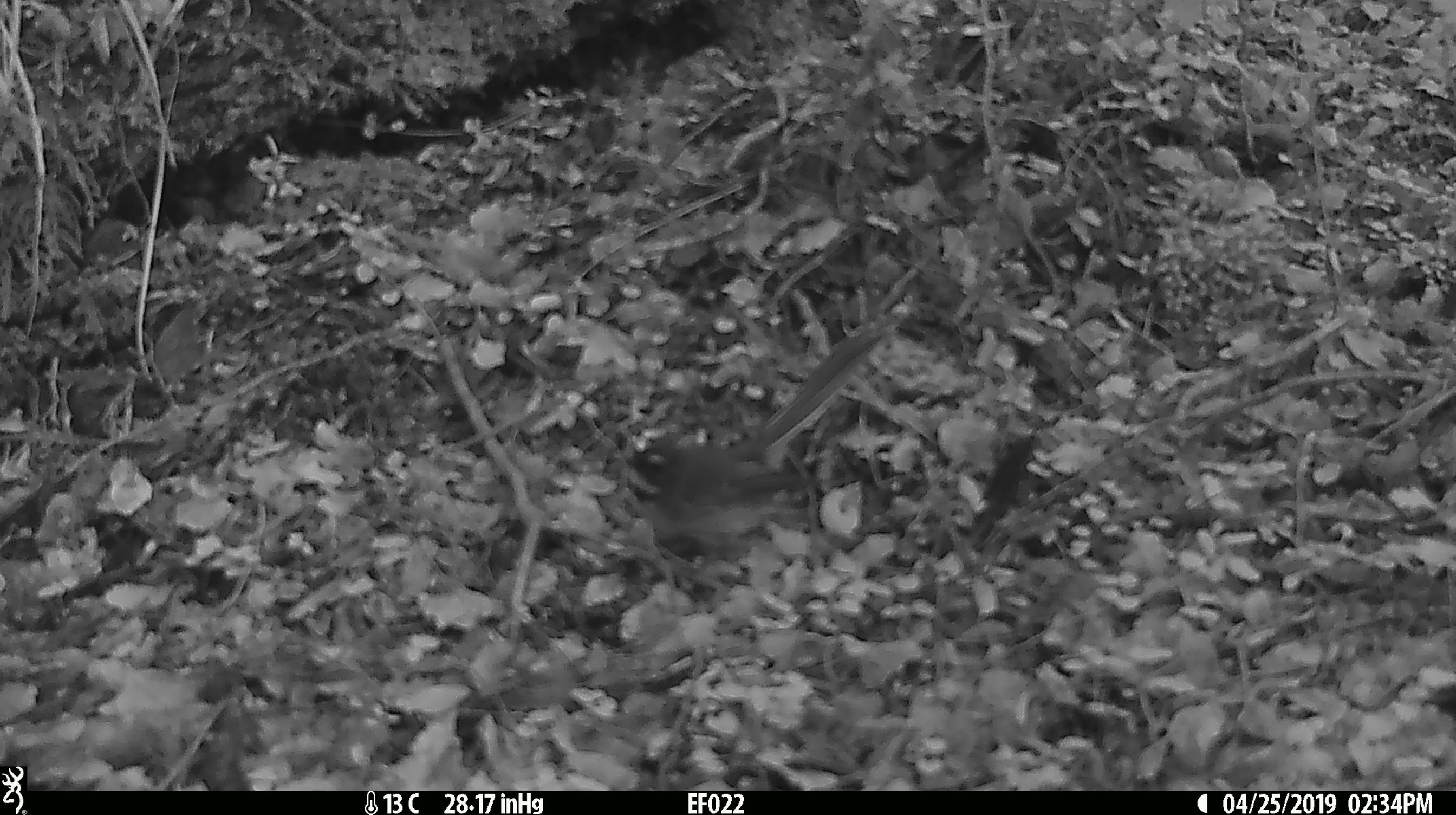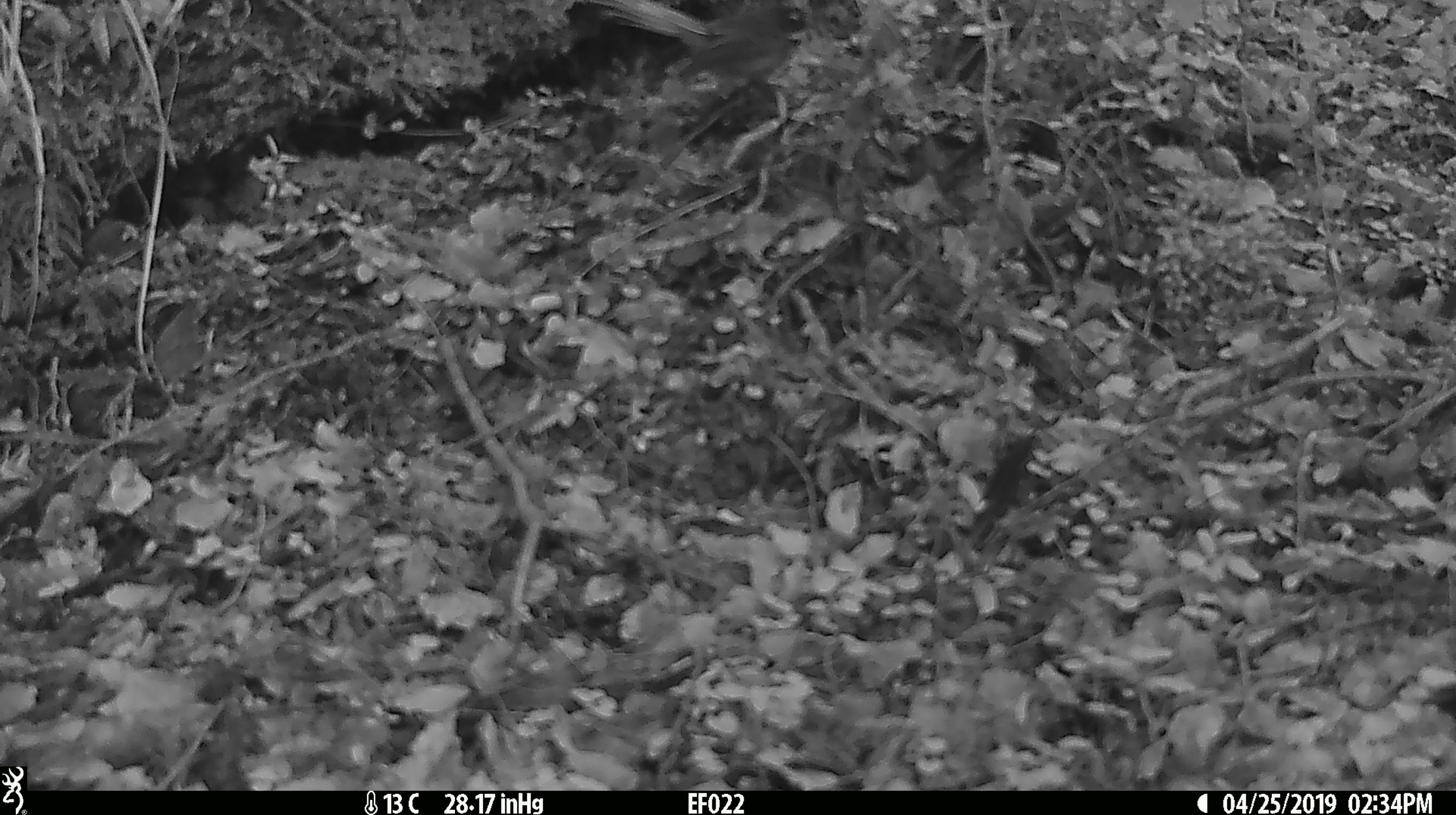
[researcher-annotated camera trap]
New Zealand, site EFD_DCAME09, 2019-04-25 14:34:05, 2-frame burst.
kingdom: Animalia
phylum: Chordata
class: Aves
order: Passeriformes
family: Rhipiduridae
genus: Rhipidura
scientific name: Rhipidura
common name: fantails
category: fantail